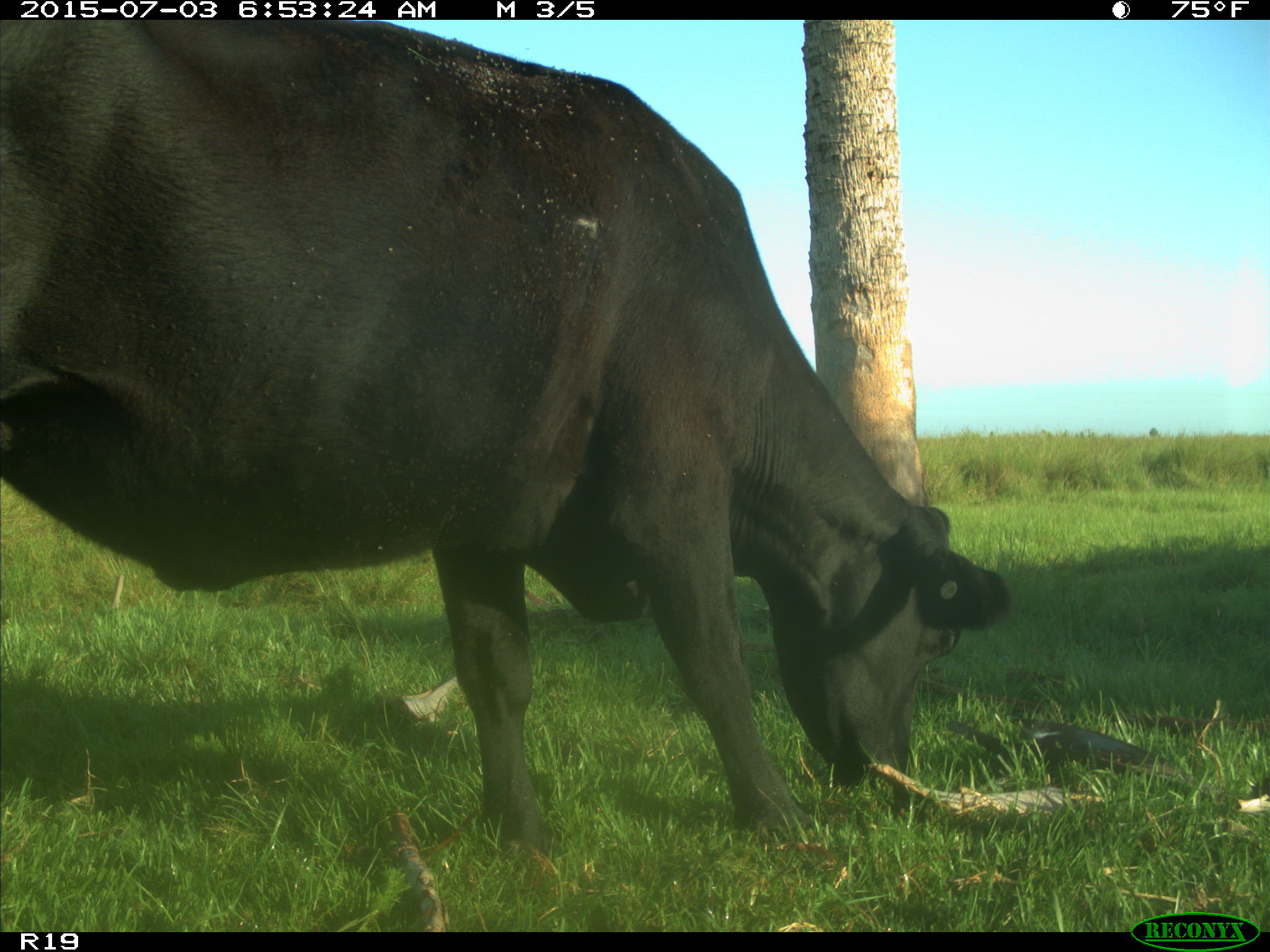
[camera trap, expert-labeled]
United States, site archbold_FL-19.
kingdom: Animalia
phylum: Chordata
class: Mammalia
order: Artiodactyla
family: Bovidae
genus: Bos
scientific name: Bos taurus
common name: domestic cow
Bos taurus (domestic cow).